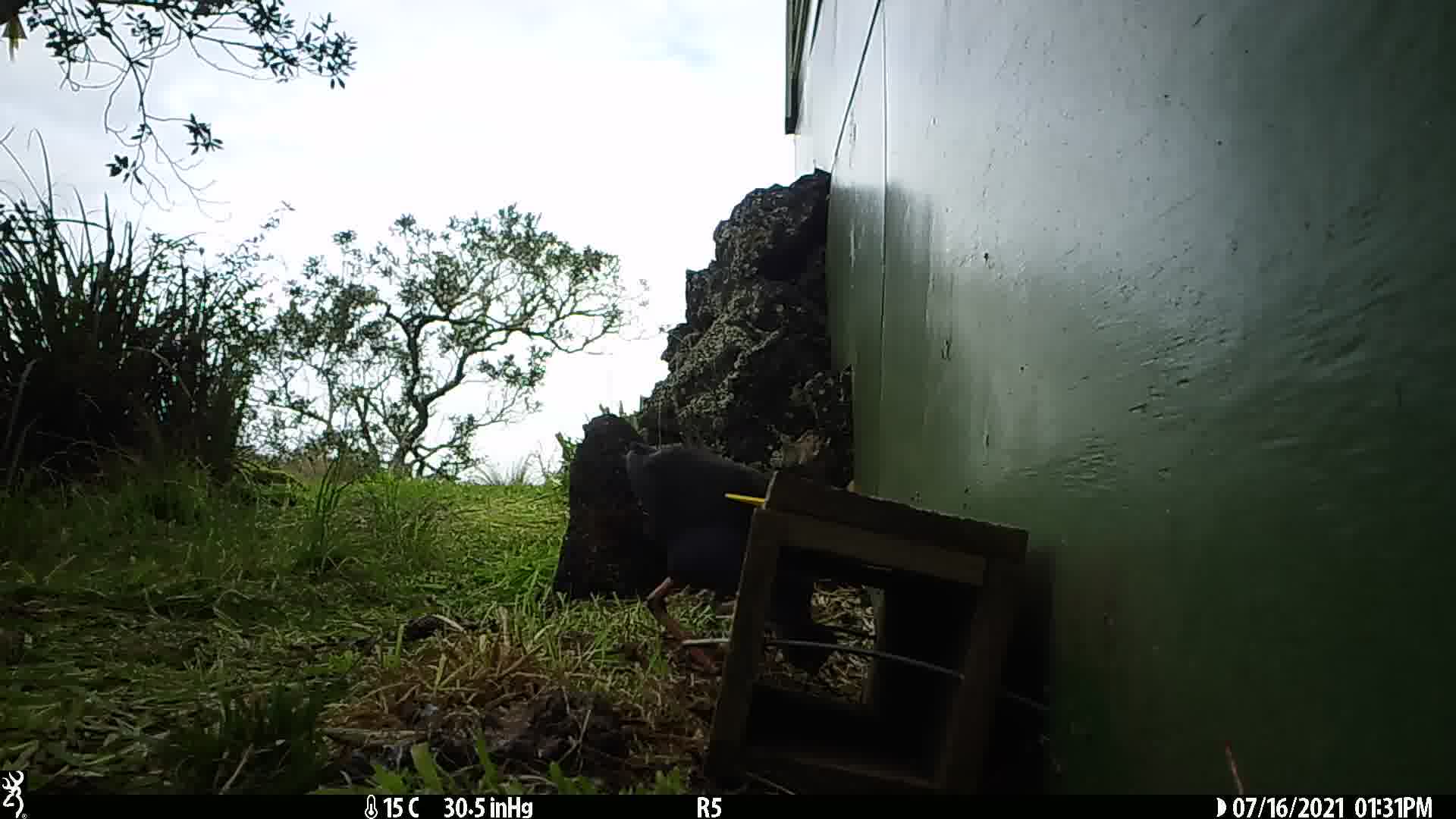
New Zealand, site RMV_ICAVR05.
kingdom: Animalia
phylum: Chordata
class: Aves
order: Gruiformes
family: Rallidae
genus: Porphyrio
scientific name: Porphyrio melanotus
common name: australasian swamphen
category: pukeko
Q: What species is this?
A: Pukeko (australasian swamphen) (Porphyrio melanotus).